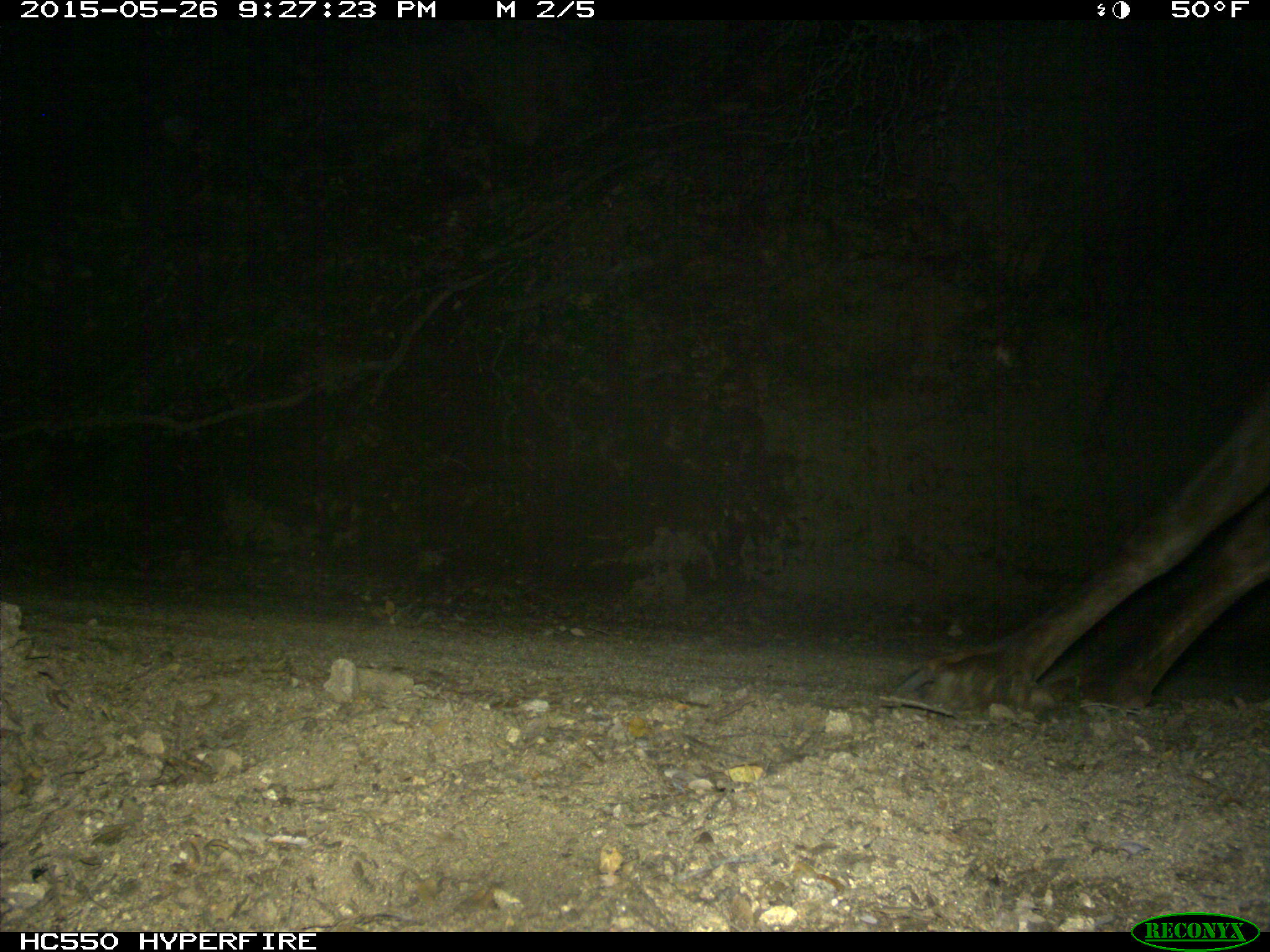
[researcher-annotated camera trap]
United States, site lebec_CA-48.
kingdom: Animalia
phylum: Chordata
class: Mammalia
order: Artiodactyla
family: Cervidae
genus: Cervus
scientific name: Cervus canadensis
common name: elk